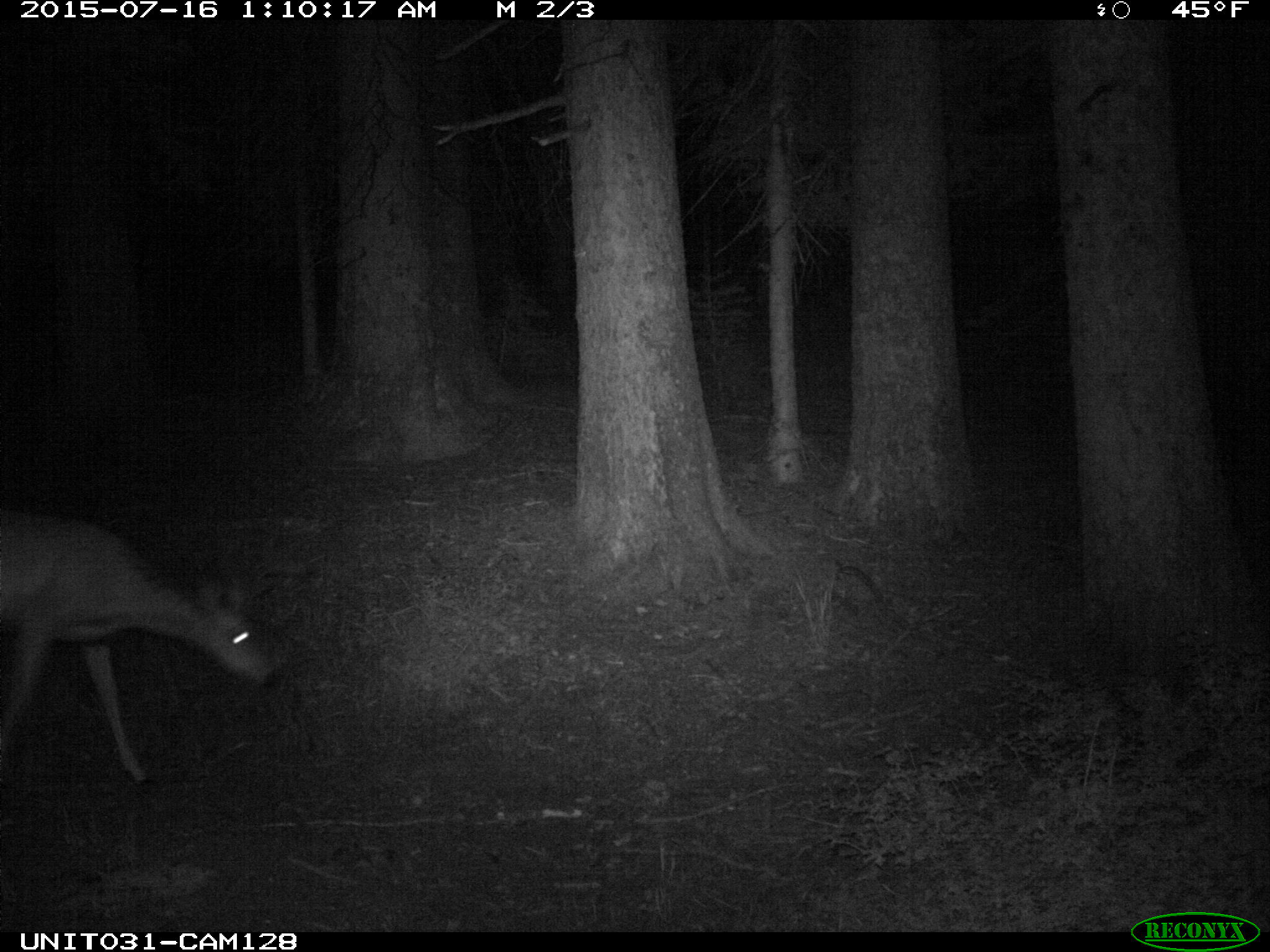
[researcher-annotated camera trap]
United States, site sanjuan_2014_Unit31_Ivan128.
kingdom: Animalia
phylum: Chordata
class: Mammalia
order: Artiodactyla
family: Cervidae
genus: Odocoileus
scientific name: Odocoileus hemionus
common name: mule deer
Odocoileus hemionus (mule deer).